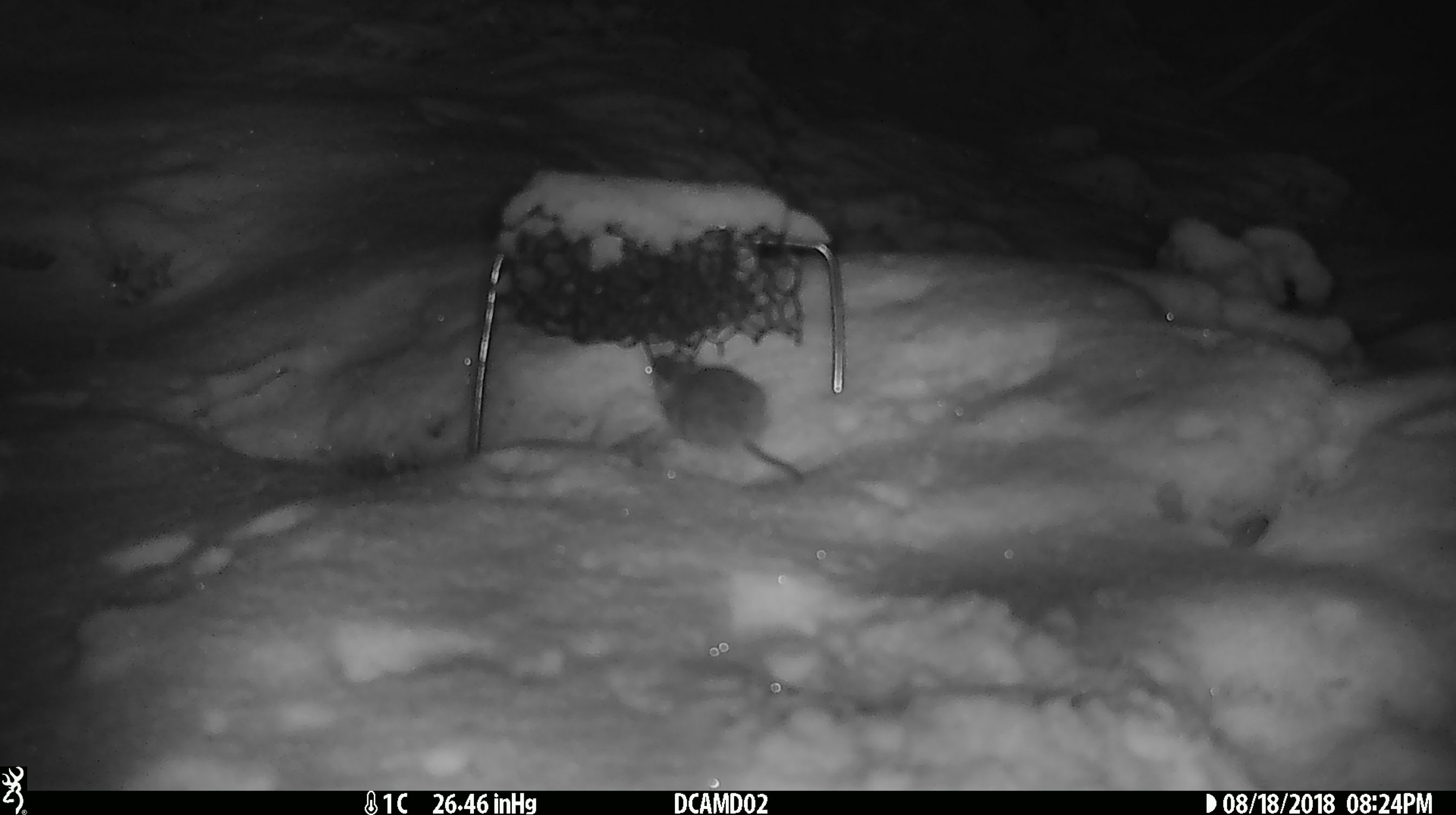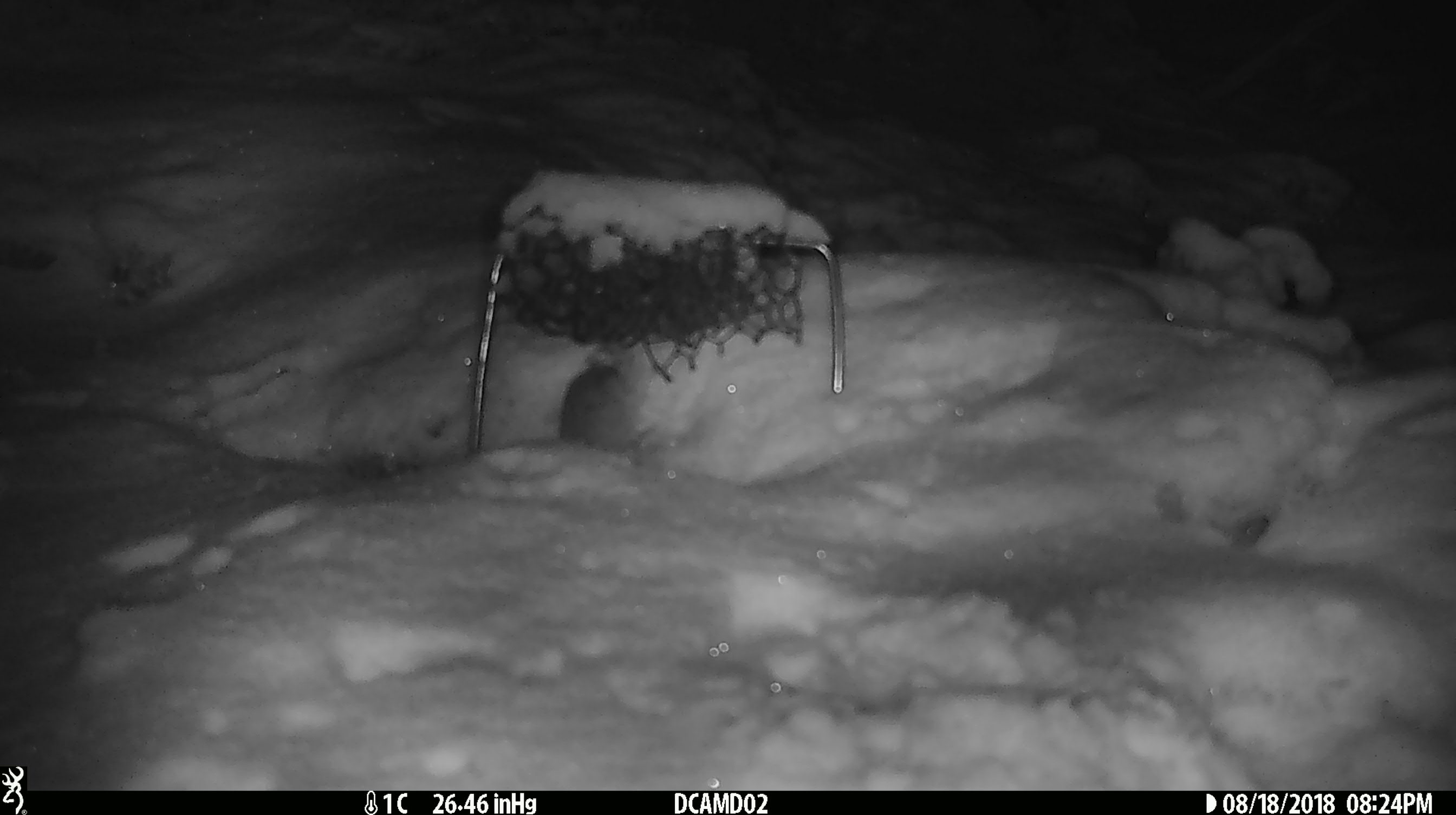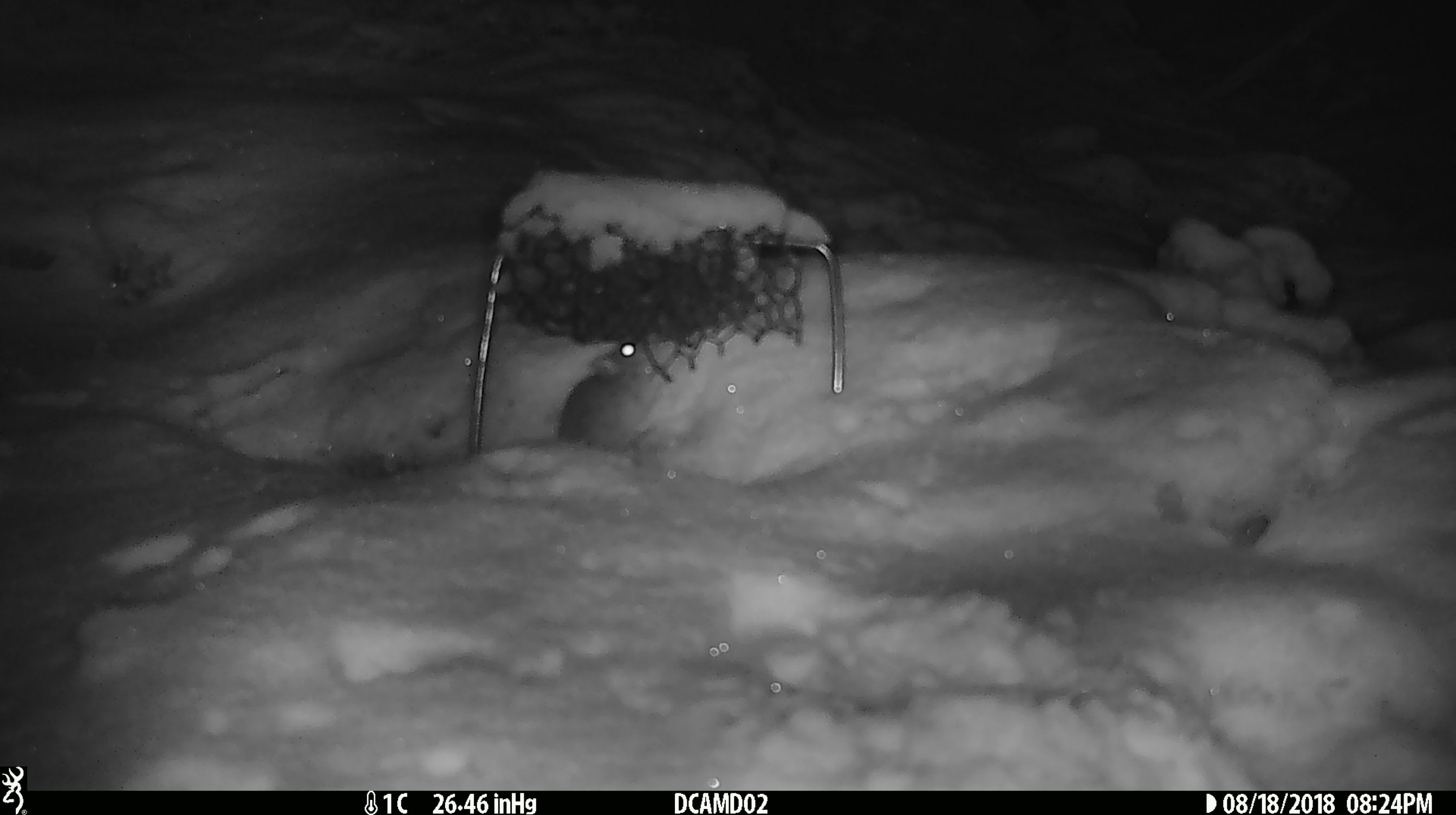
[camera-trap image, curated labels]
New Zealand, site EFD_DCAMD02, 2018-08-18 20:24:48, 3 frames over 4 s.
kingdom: Animalia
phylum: Chordata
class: Mammalia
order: Rodentia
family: Muridae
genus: Mus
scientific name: Mus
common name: mouse